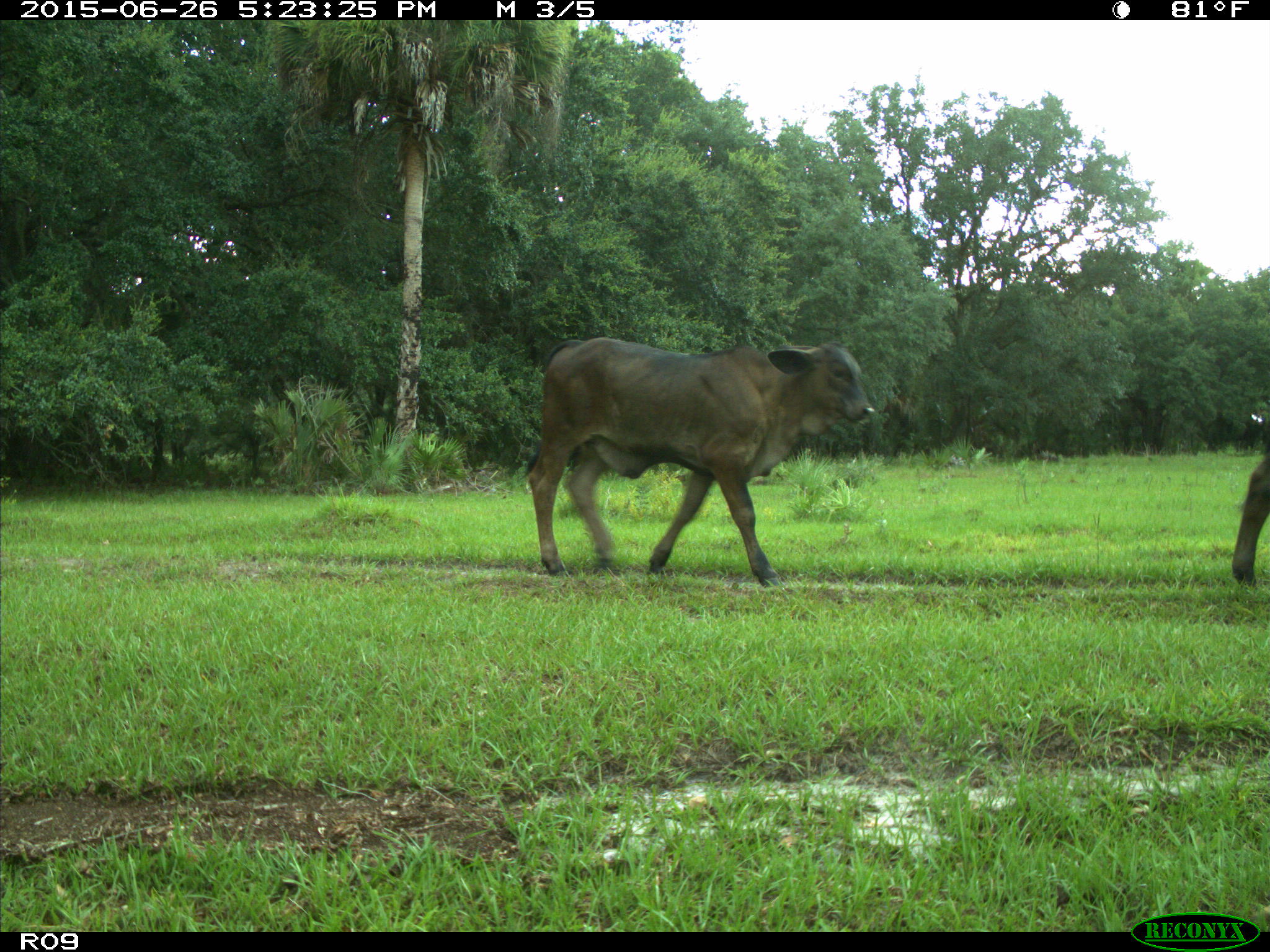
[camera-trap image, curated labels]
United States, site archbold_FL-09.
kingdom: Animalia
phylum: Chordata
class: Mammalia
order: Artiodactyla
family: Bovidae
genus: Bos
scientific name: Bos taurus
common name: domestic cow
Bos taurus (domestic cow).